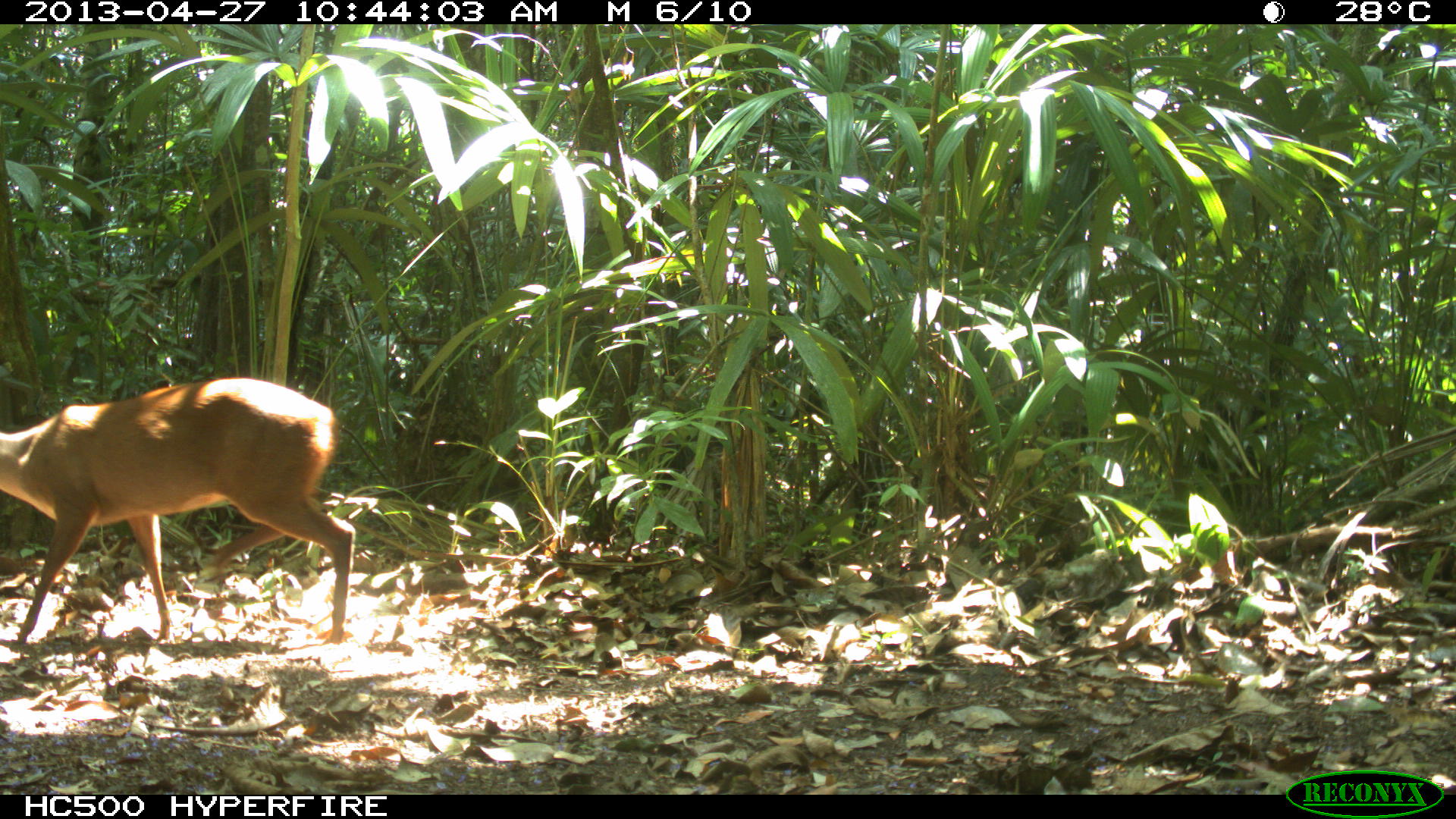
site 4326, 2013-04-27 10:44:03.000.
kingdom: Animalia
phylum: Chordata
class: Mammalia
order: Artiodactyla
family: Cervidae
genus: Odocoileus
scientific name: Odocoileus pandora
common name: yucatán brown brocket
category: mazama pandora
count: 1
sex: female